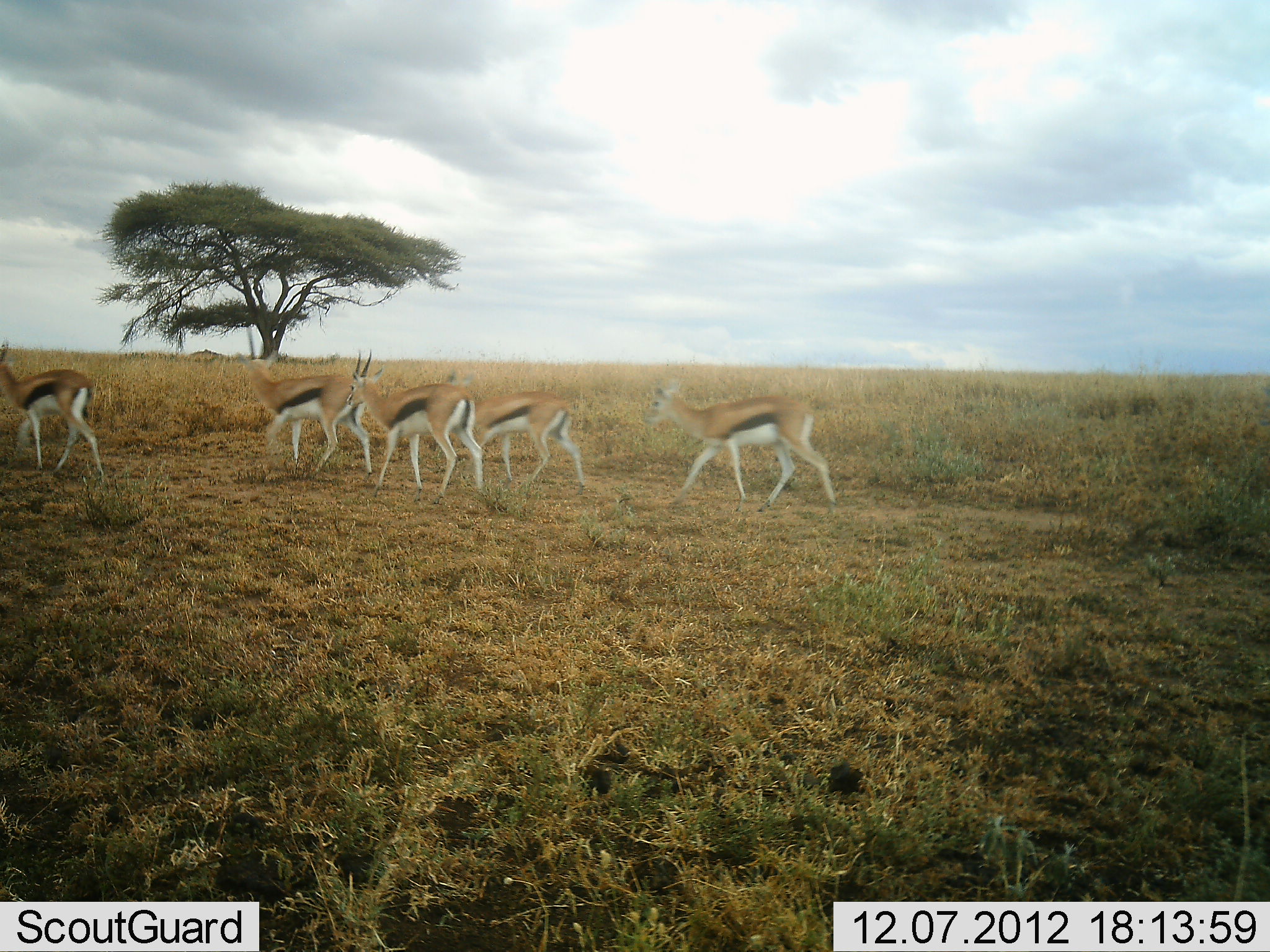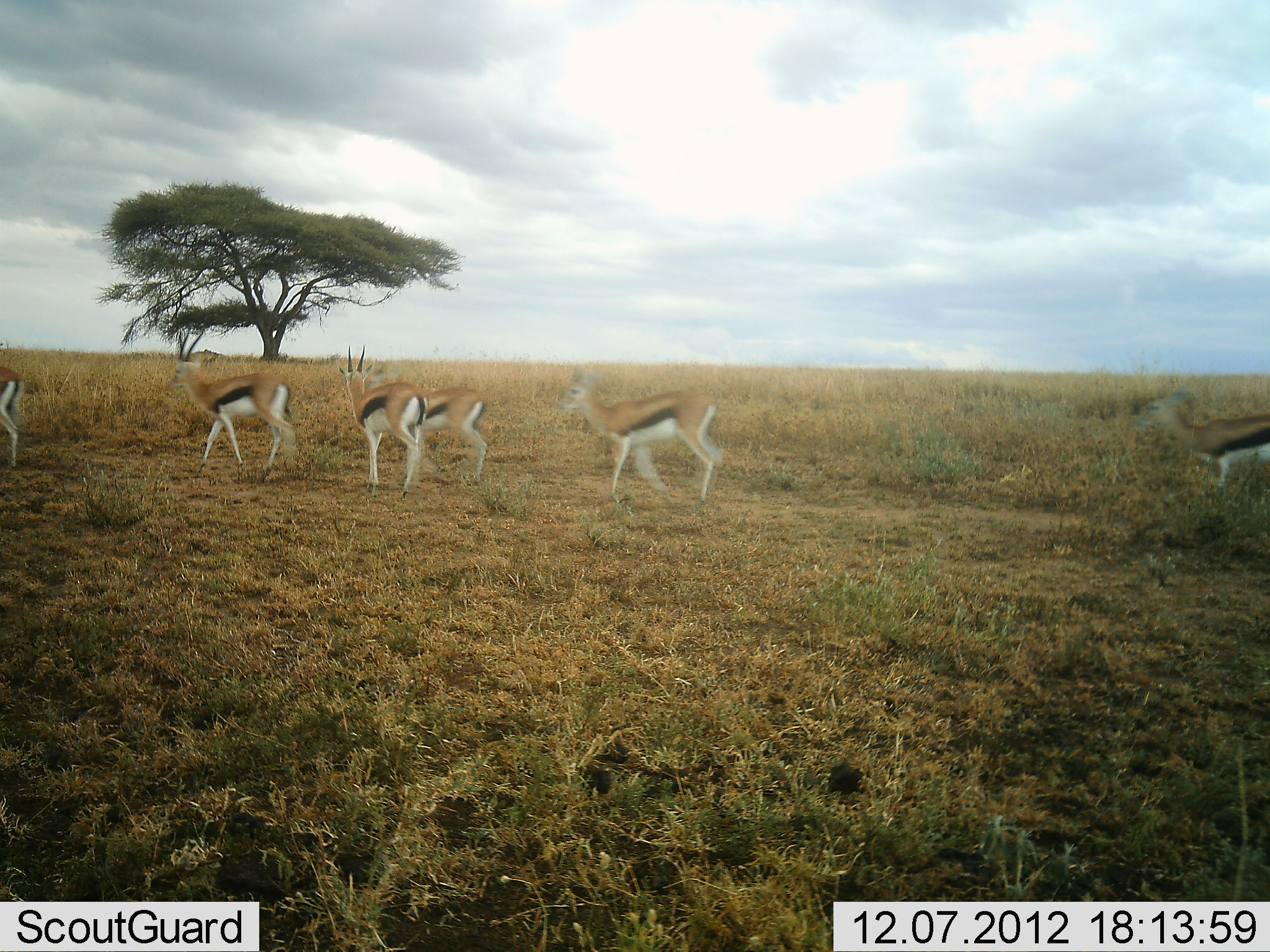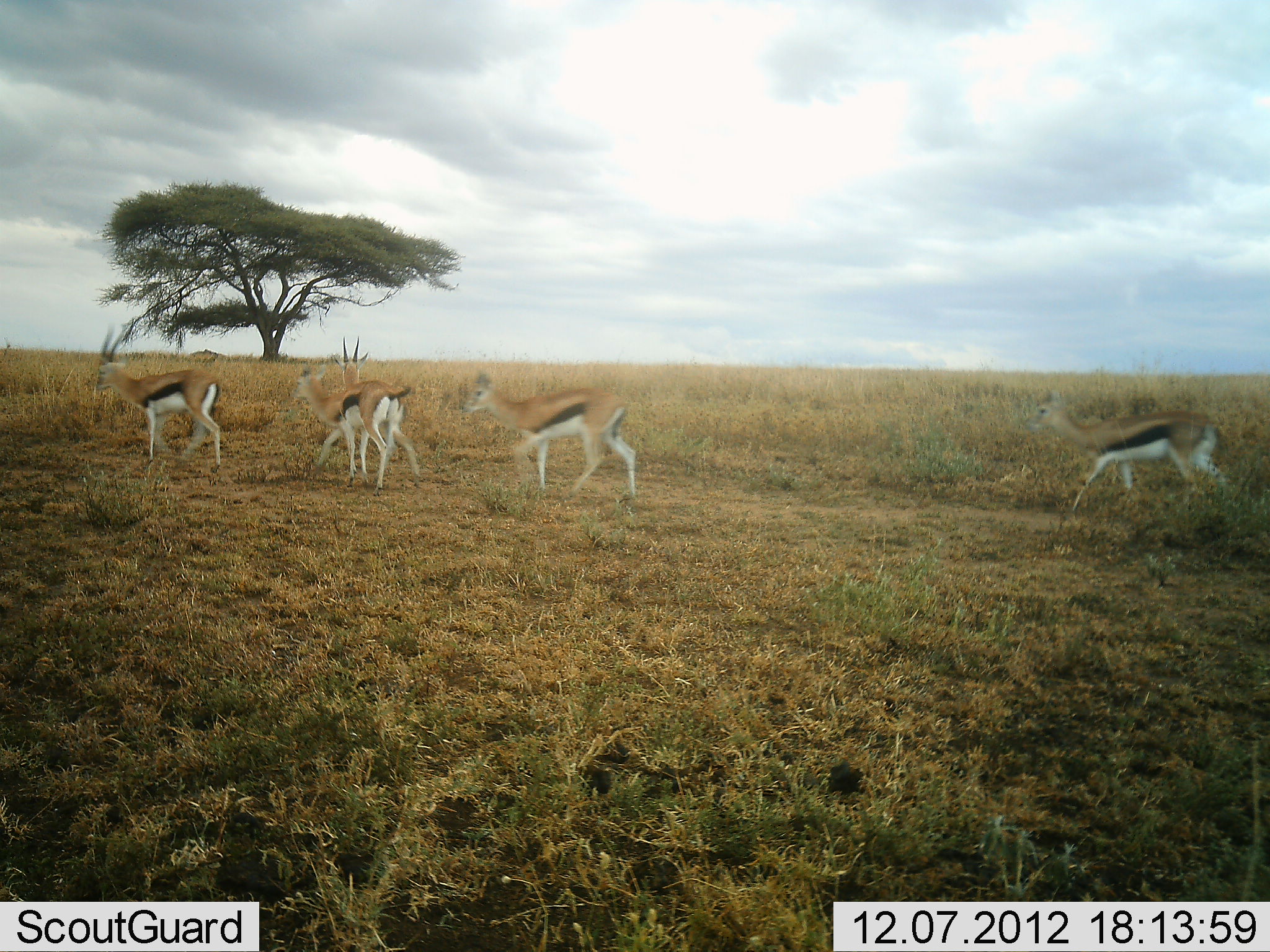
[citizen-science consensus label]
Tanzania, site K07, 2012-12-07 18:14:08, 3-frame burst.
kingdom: Animalia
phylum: Chordata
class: Mammalia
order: Artiodactyla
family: Bovidae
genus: Eudorcas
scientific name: Eudorcas thomsonii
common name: thomson's gazelle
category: gazellethomsons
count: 6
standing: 10%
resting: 0%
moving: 100%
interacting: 10%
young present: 0%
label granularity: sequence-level